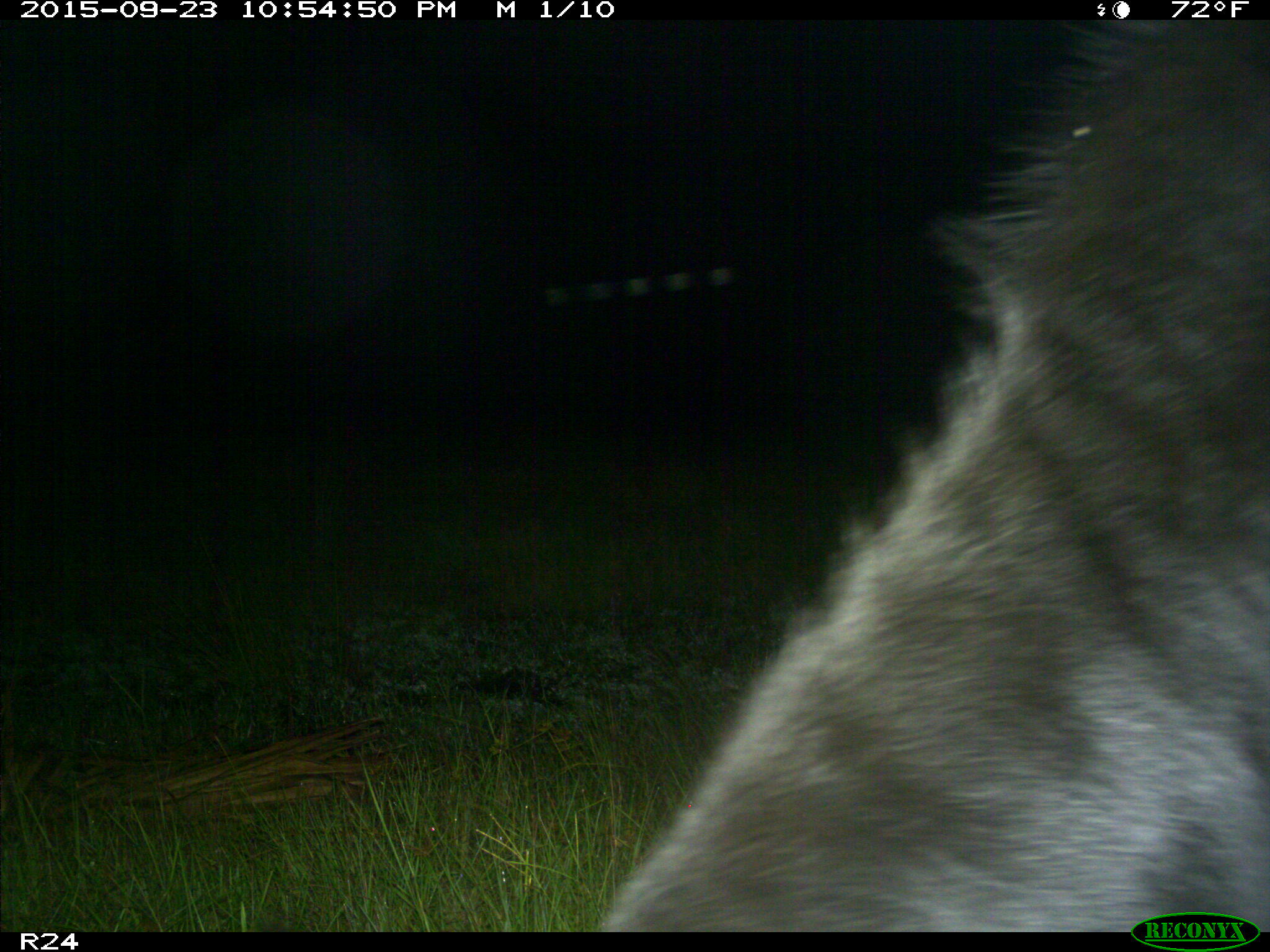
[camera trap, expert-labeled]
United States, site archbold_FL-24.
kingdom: Animalia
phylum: Chordata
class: Mammalia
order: Artiodactyla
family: Bovidae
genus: Bos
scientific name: Bos taurus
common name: domestic cow